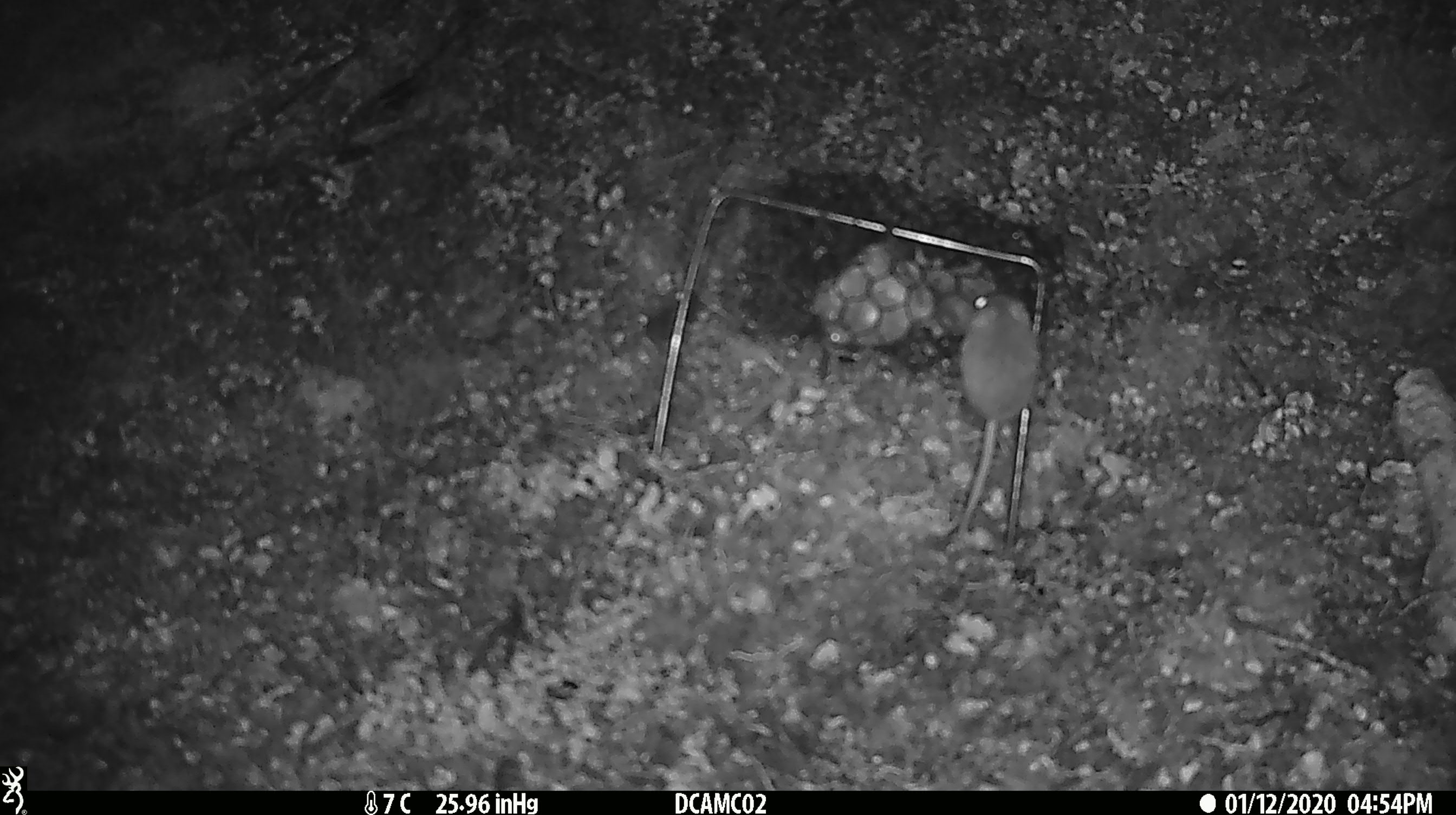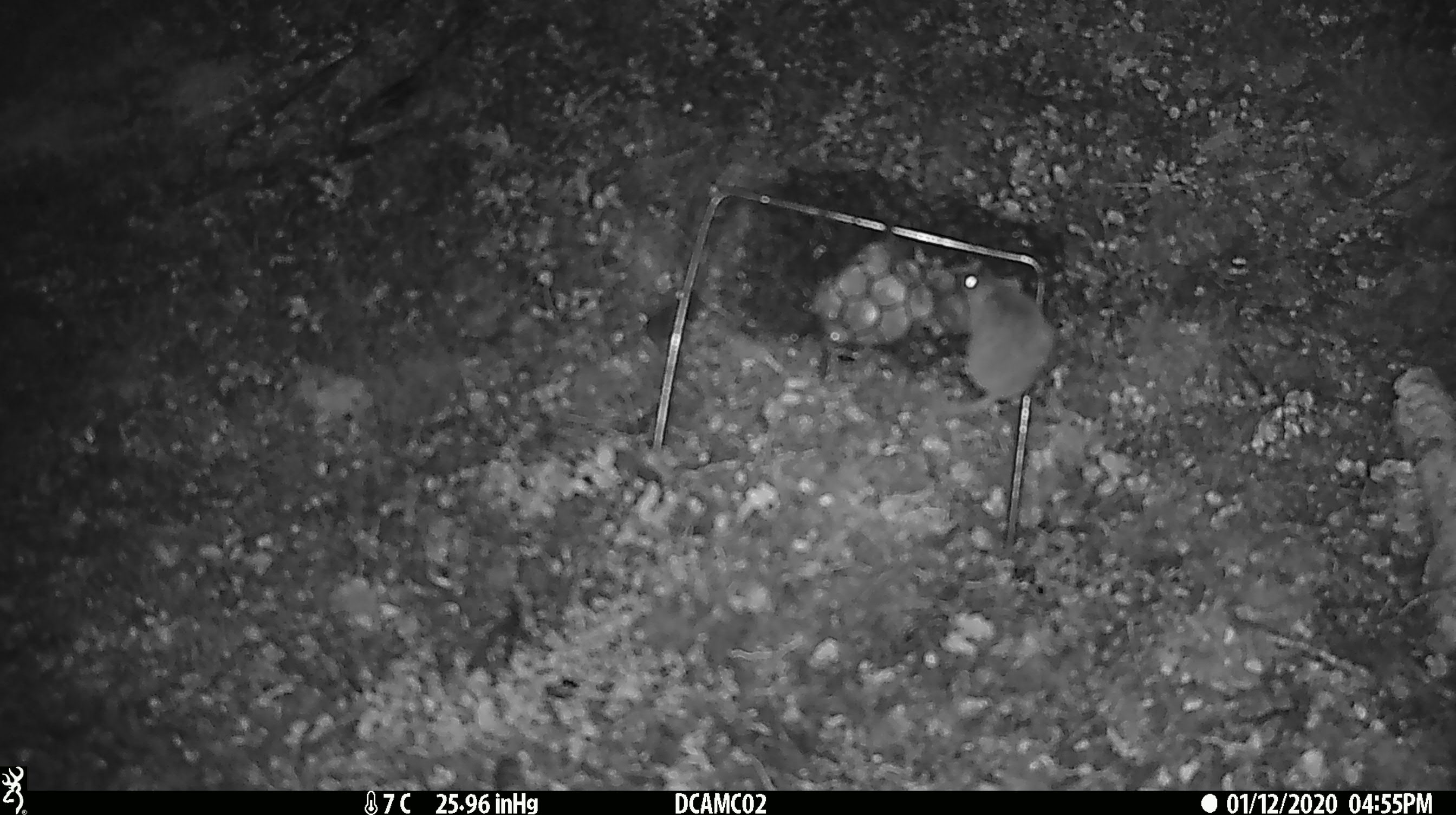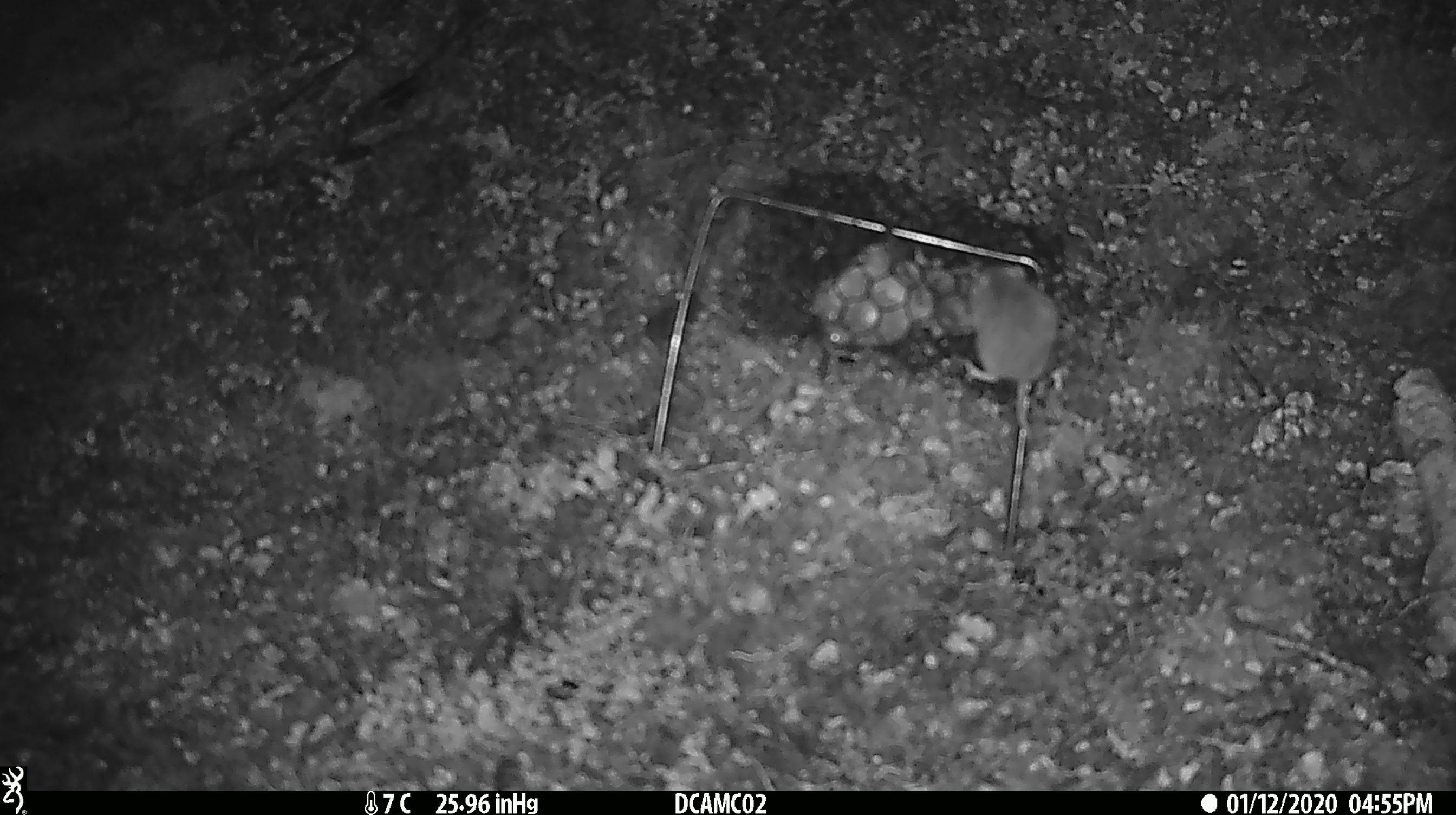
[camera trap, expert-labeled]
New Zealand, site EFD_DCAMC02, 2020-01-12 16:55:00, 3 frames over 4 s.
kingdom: Animalia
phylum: Chordata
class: Mammalia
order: Rodentia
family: Muridae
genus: Mus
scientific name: Mus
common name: mouse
Mouse (Mus).